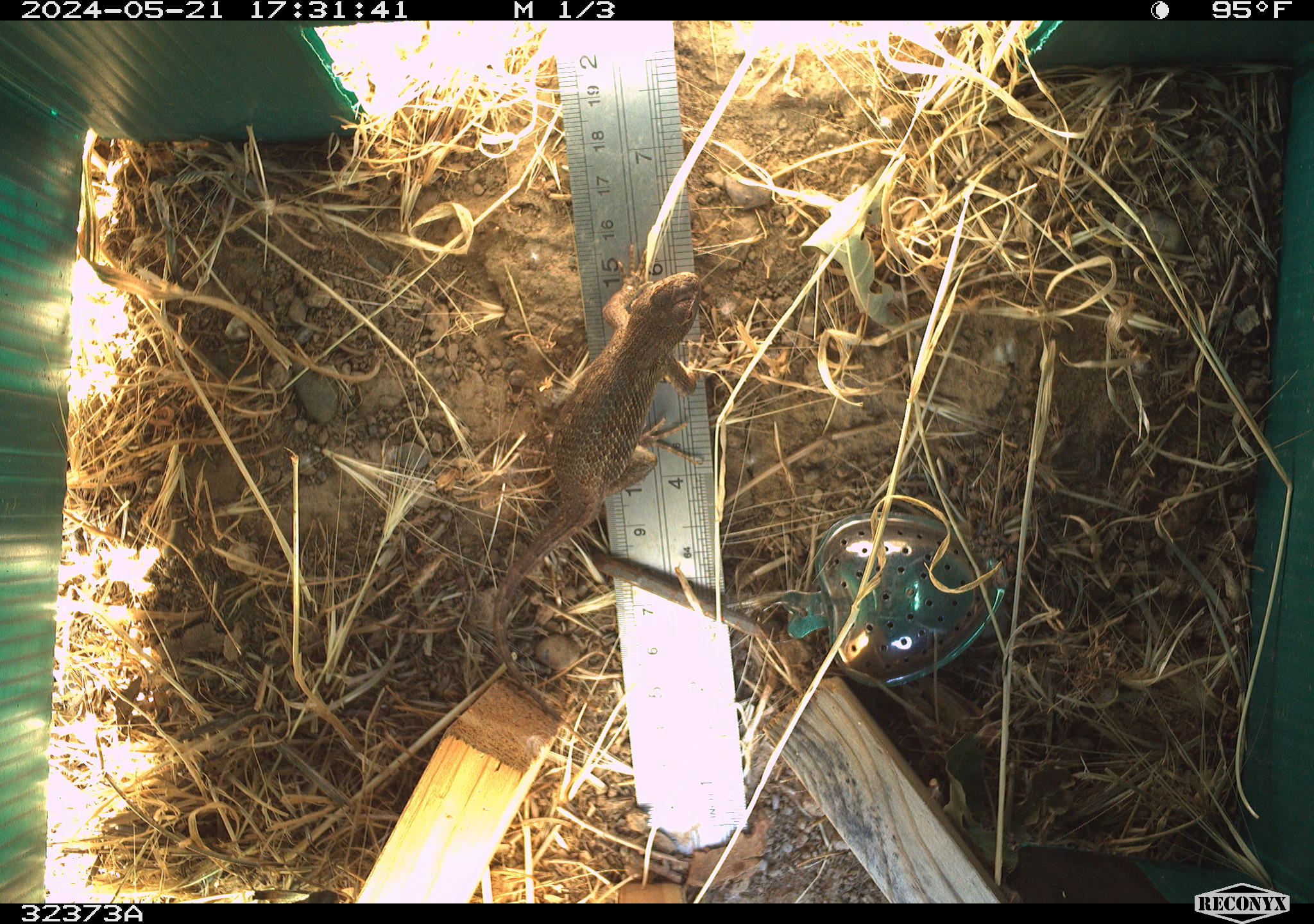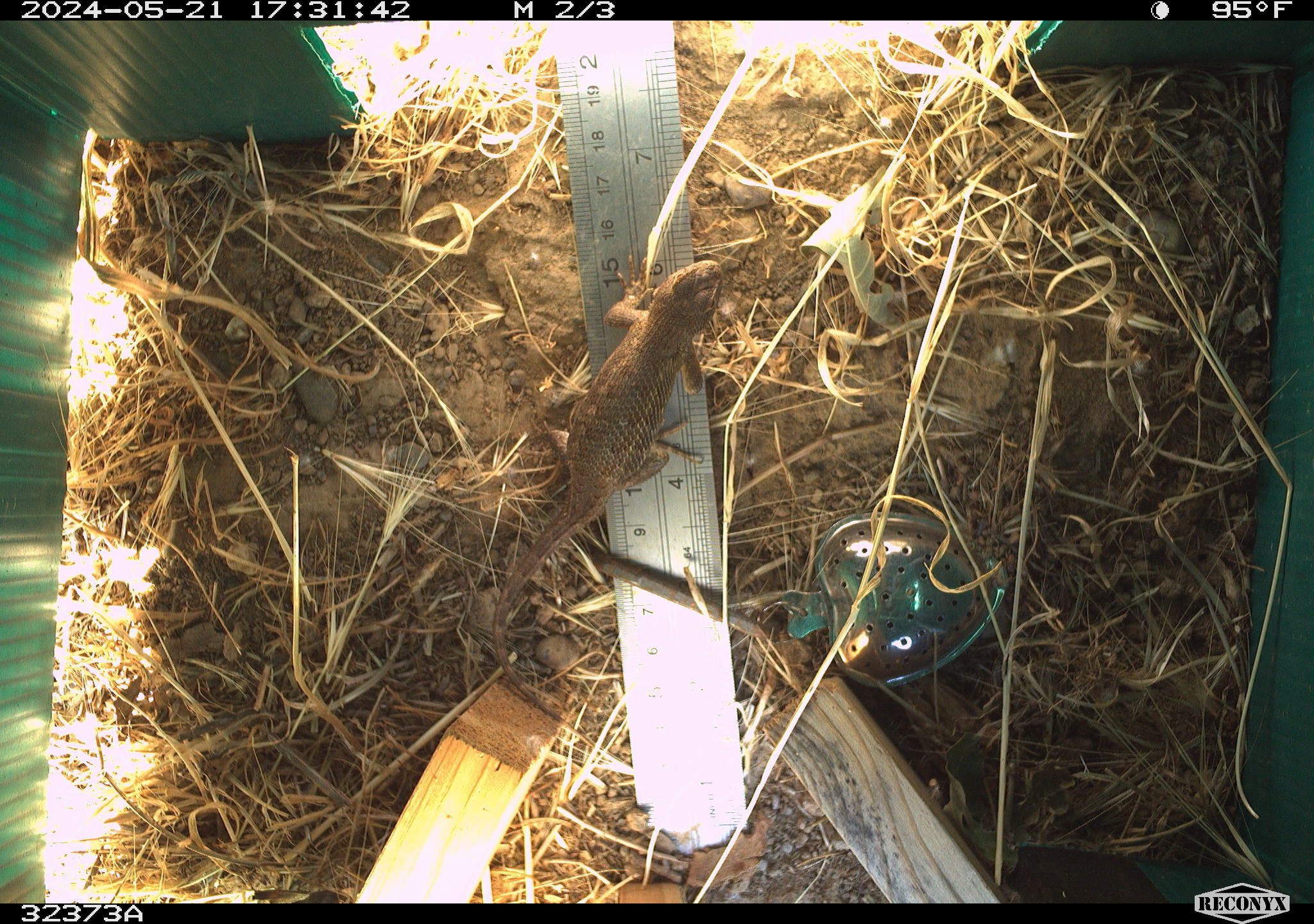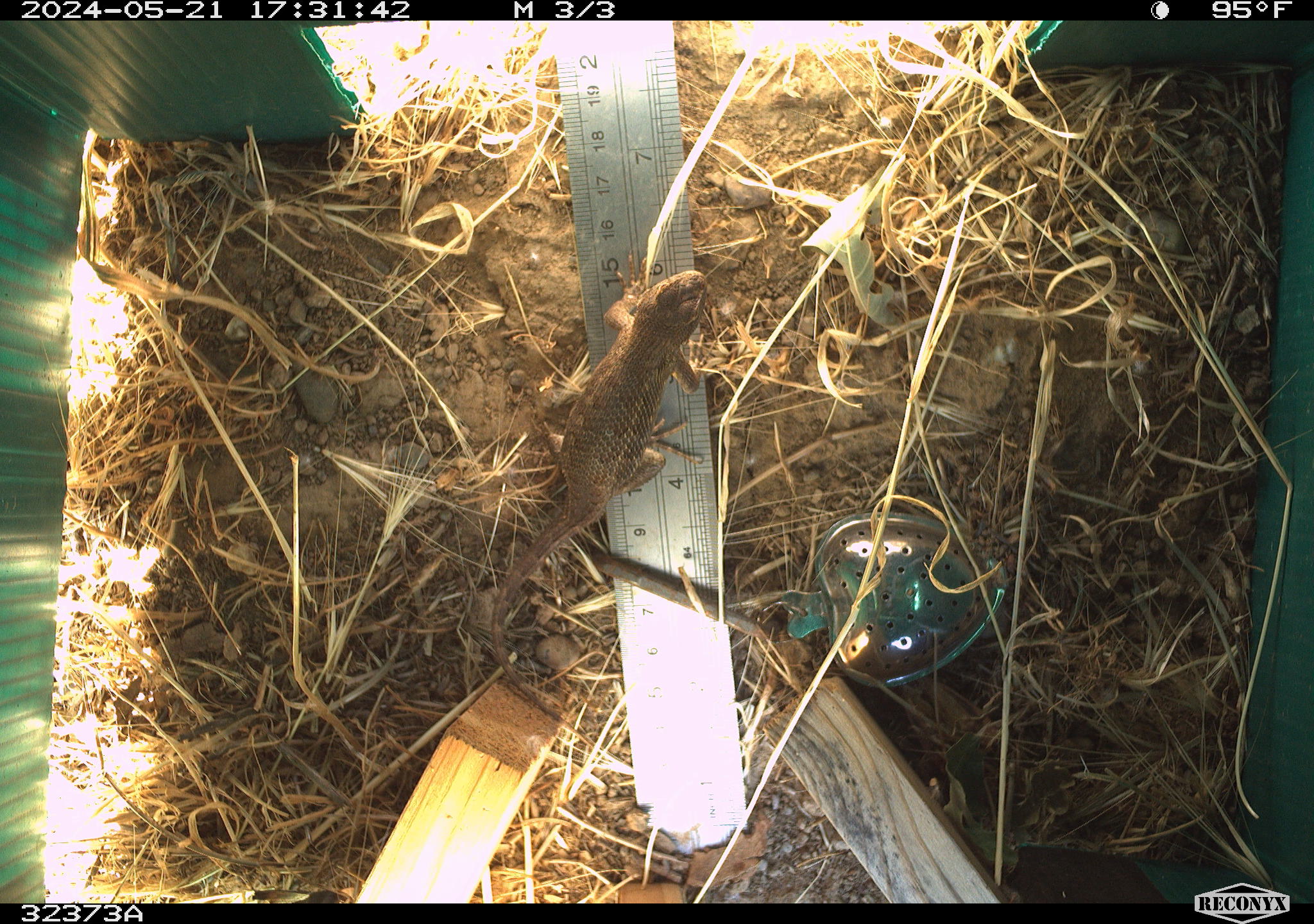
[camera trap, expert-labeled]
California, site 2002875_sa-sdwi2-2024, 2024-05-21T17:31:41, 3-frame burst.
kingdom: Animalia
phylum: Chordata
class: Reptilia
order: Squamata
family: Phrynosomatidae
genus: Sceloporus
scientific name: Sceloporus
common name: spiny lizards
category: sceloporus species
Sceloporus species (spiny lizards) (Sceloporus).